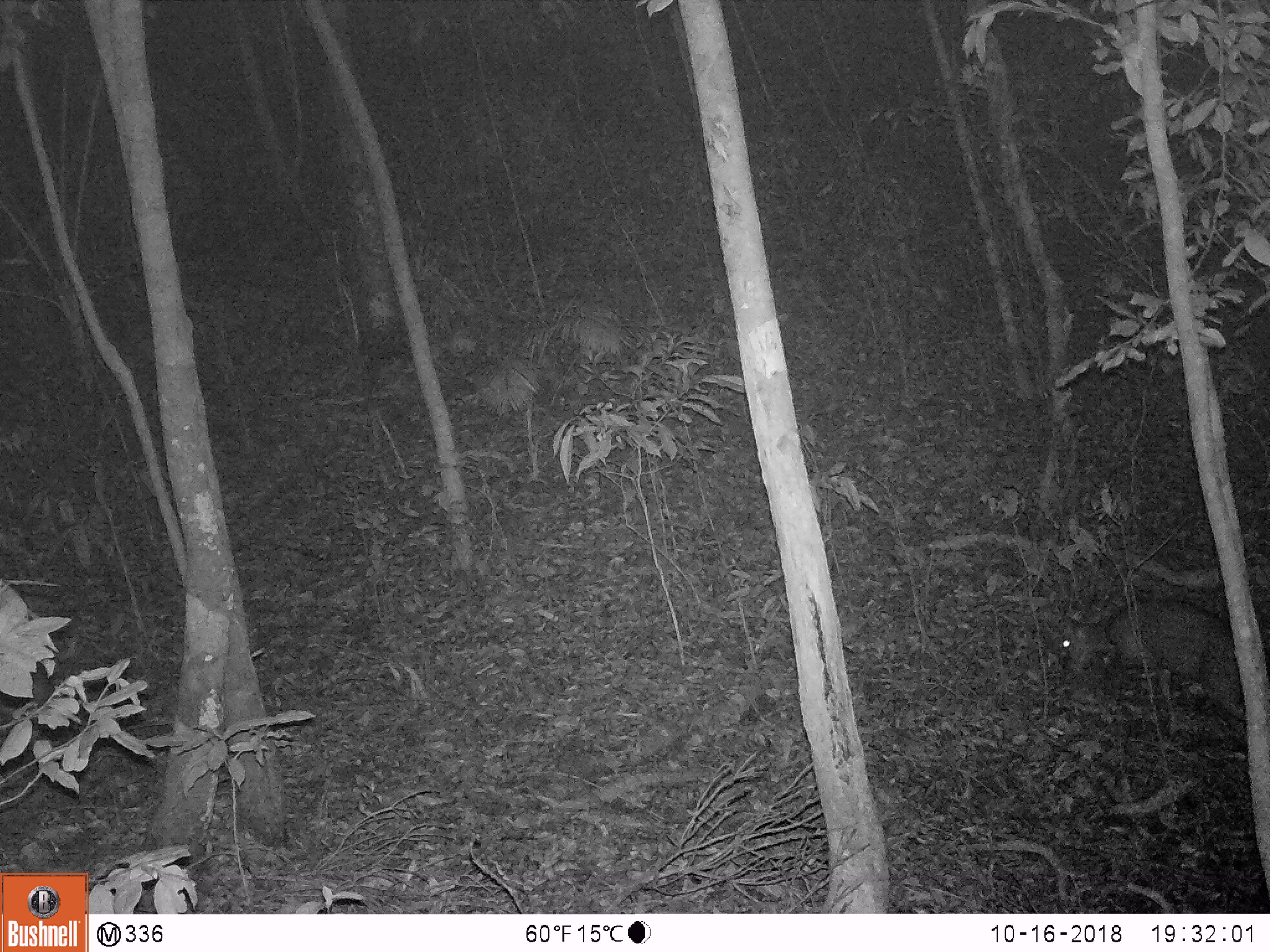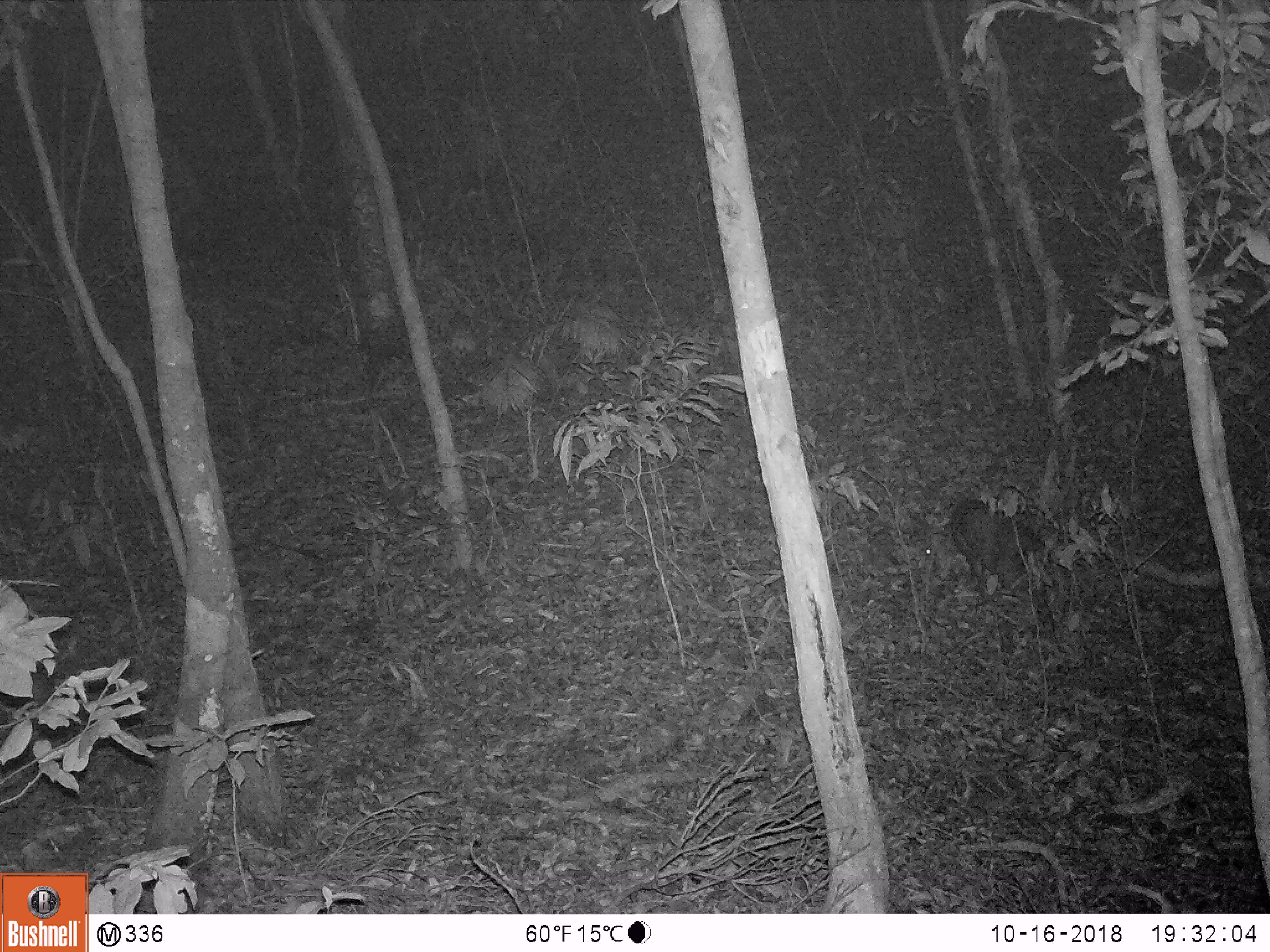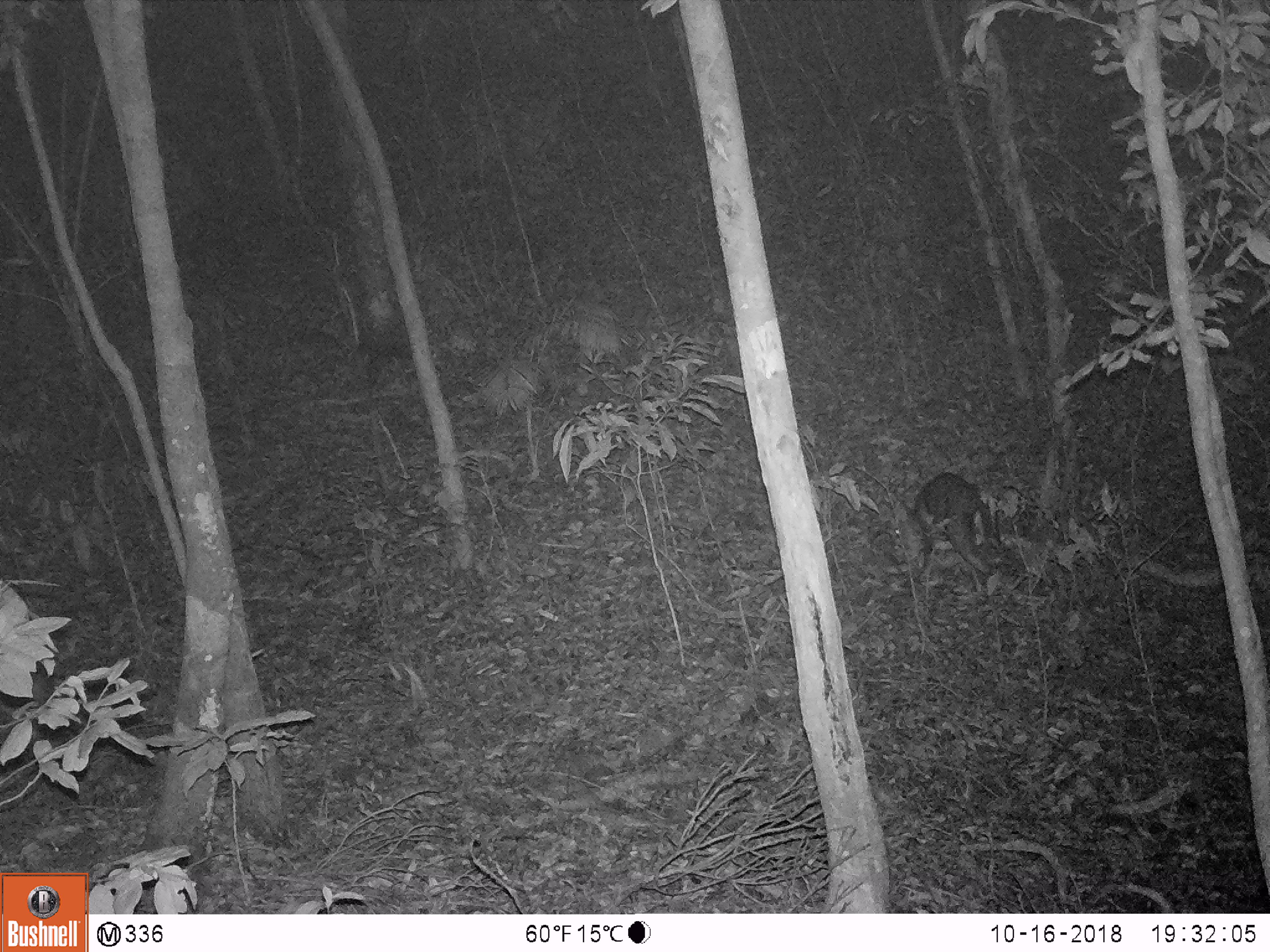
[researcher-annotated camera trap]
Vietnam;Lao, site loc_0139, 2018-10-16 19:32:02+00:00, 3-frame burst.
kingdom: Animalia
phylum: Chordata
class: Mammalia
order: Artiodactyla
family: Cervidae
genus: Muntiacus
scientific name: Muntiacus rooseveltorum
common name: roosevelt's muntjac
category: roosevelts muntjac group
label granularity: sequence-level